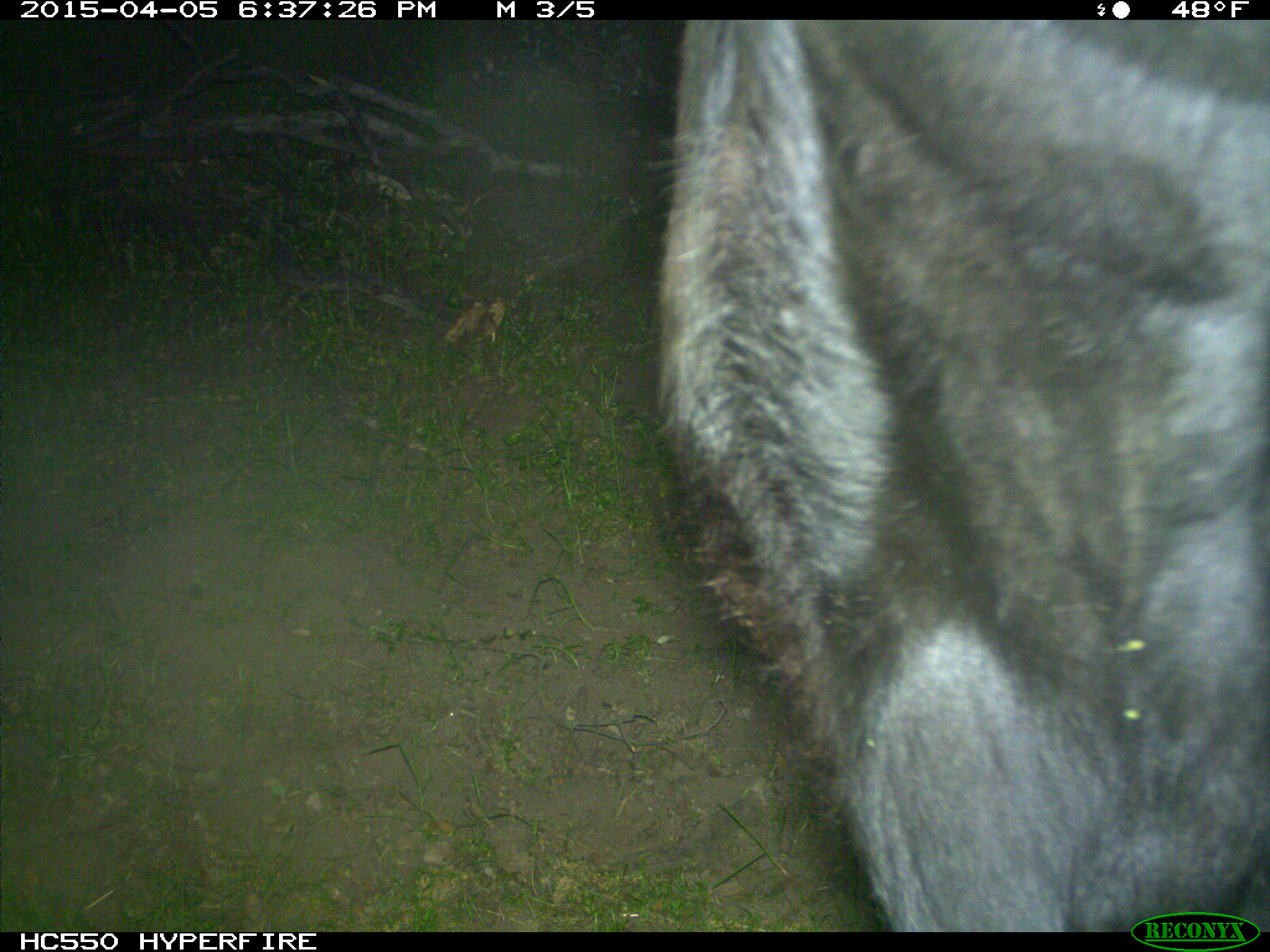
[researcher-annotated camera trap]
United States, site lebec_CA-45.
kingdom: Animalia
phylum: Chordata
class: Mammalia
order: Artiodactyla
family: Bovidae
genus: Bos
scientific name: Bos taurus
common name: domestic cow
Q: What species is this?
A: Bos taurus (domestic cow).